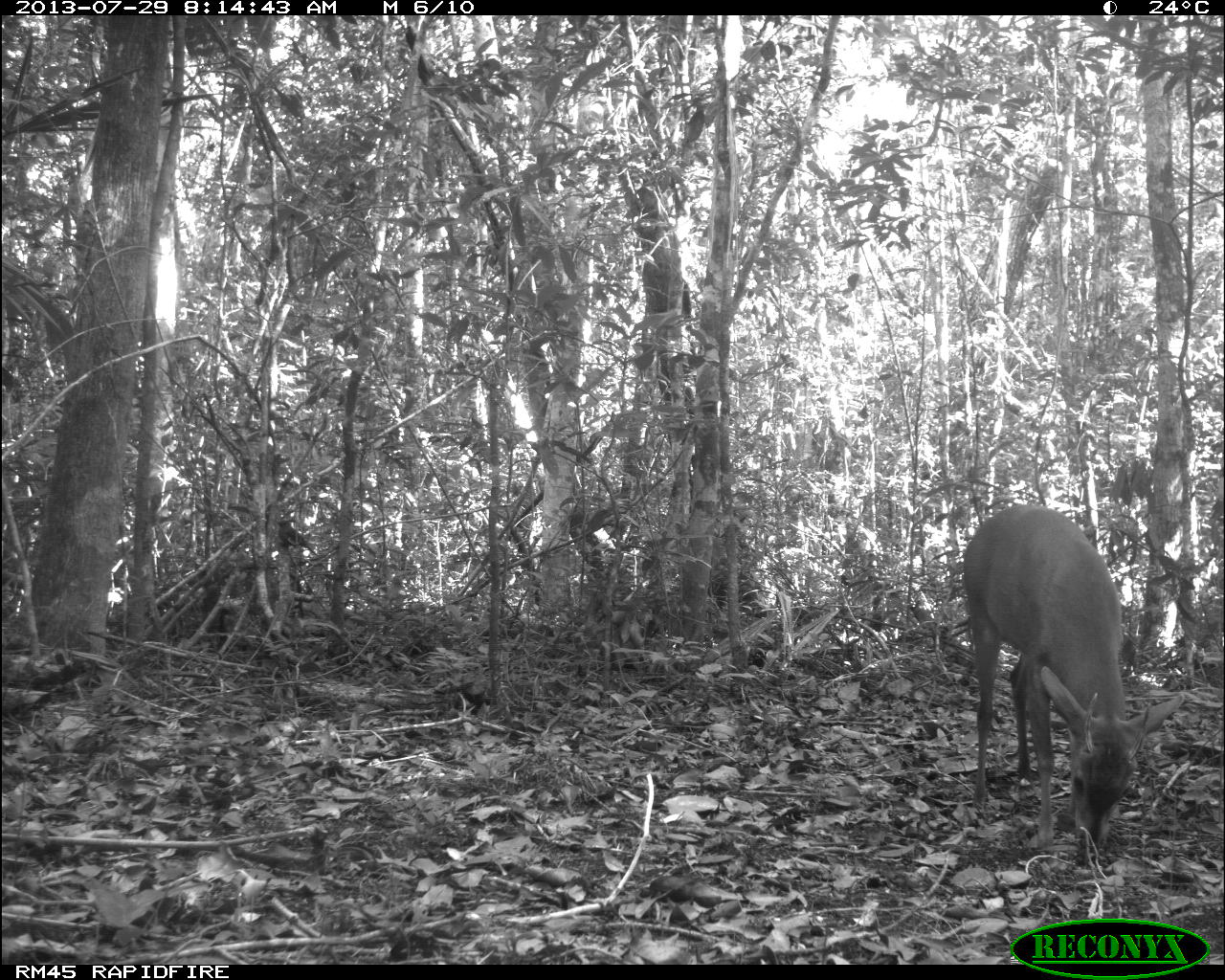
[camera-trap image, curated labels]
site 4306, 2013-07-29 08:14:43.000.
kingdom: Animalia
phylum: Chordata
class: Mammalia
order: Artiodactyla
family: Cervidae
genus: Mazama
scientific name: Mazama temama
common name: central american red brocket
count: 1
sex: male